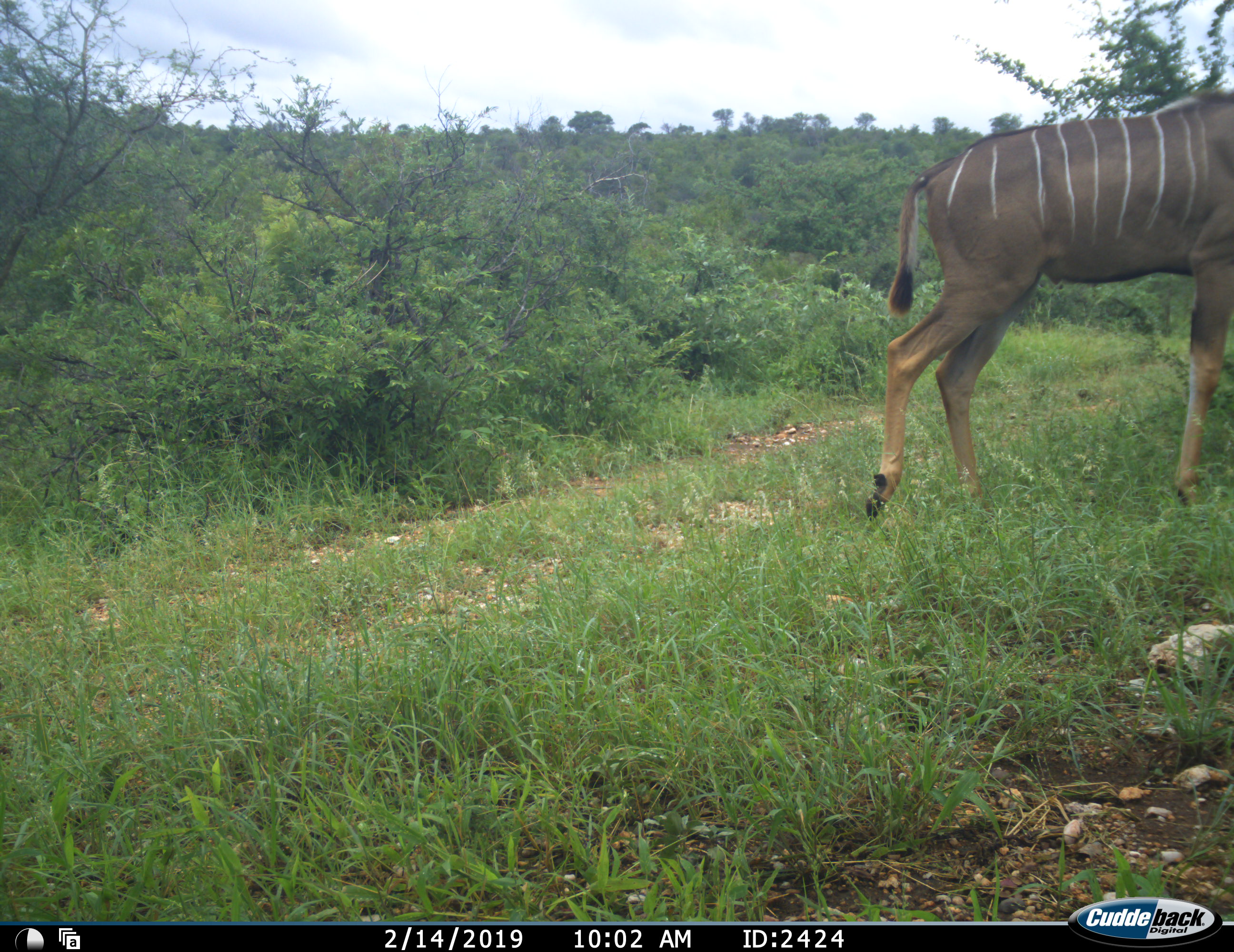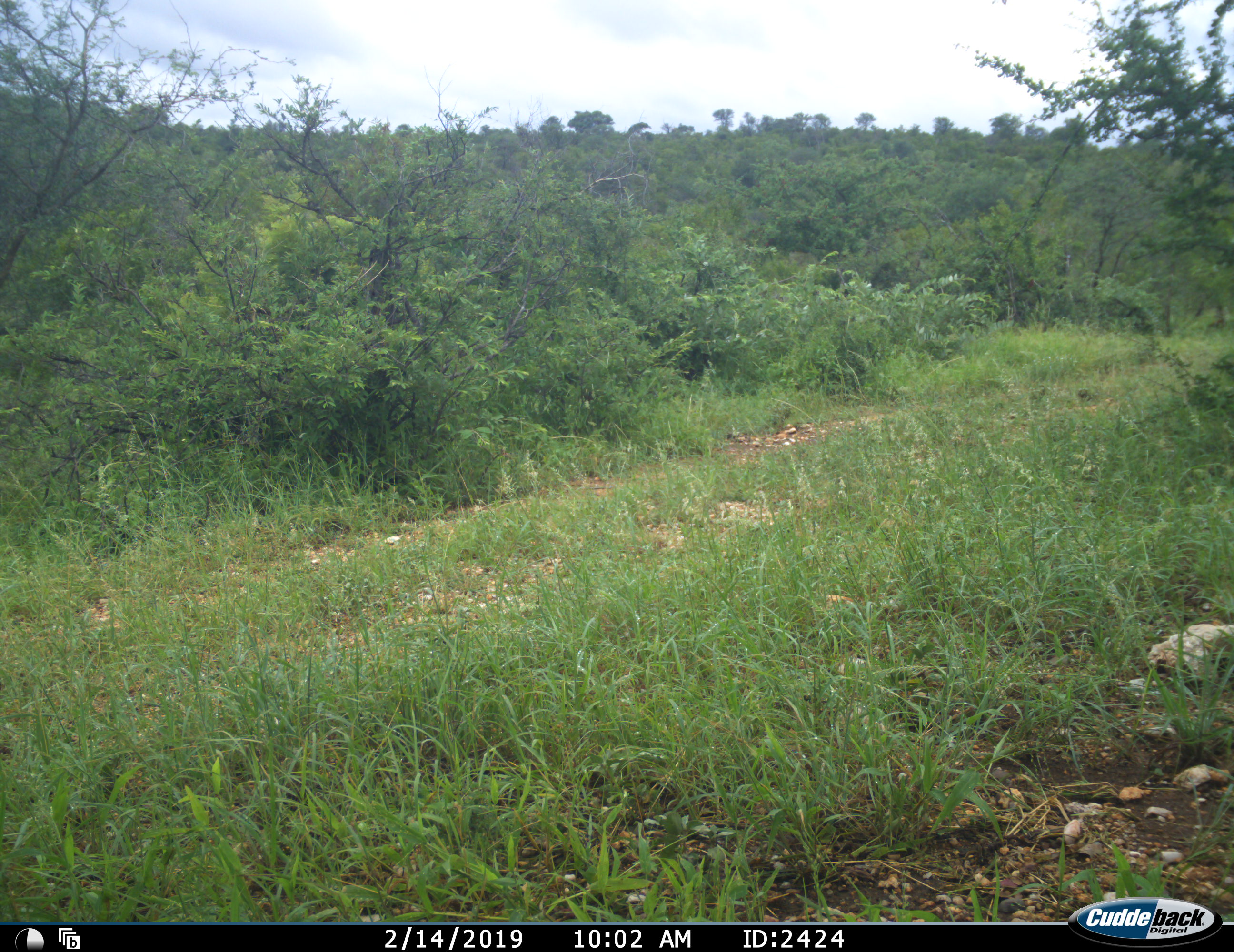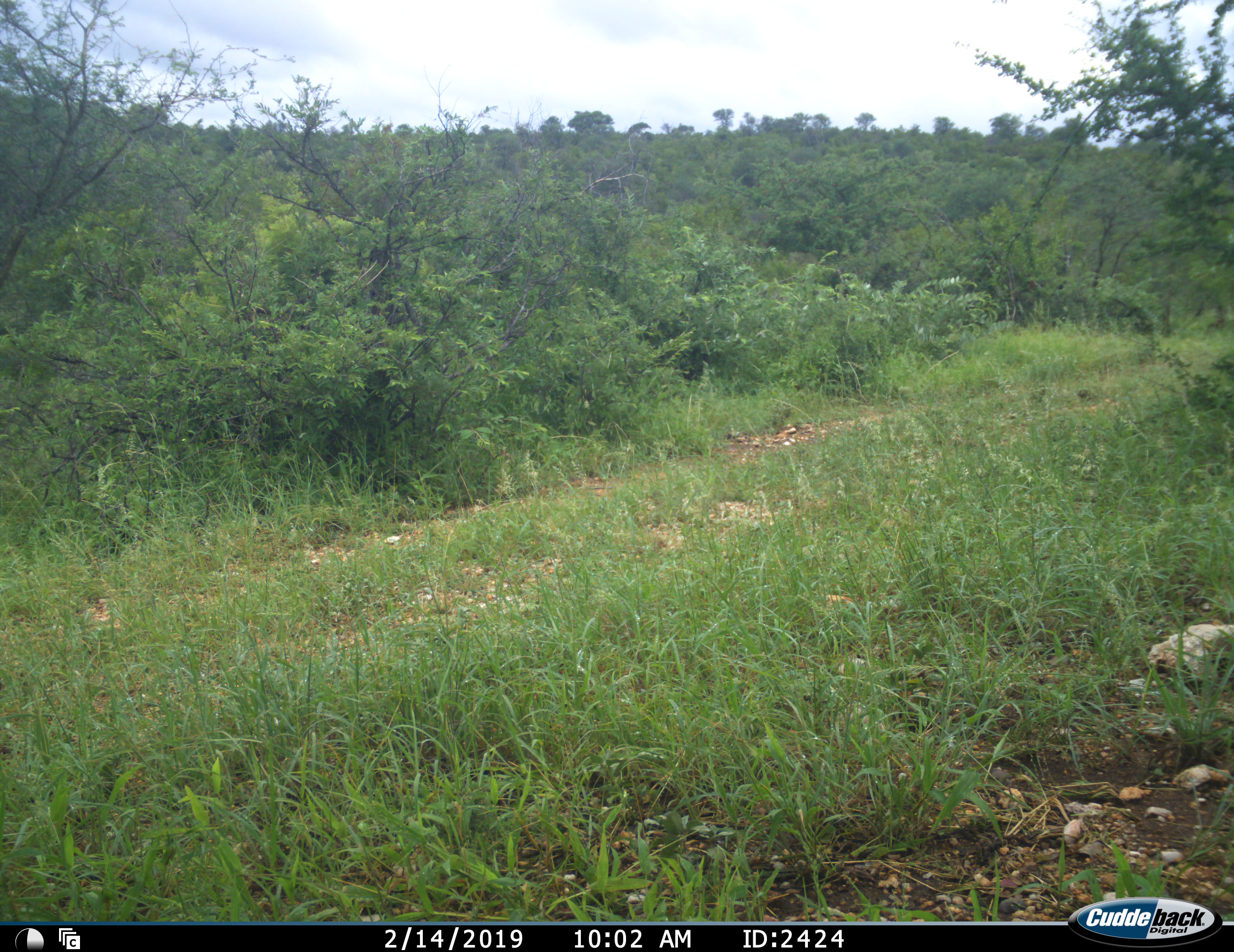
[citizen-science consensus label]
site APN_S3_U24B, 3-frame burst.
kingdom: Animalia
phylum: Chordata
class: Mammalia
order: Artiodactyla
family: Bovidae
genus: Tragelaphus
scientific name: Tragelaphus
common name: kudu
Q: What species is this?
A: Kudu (Tragelaphus).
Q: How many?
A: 1.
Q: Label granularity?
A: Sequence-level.